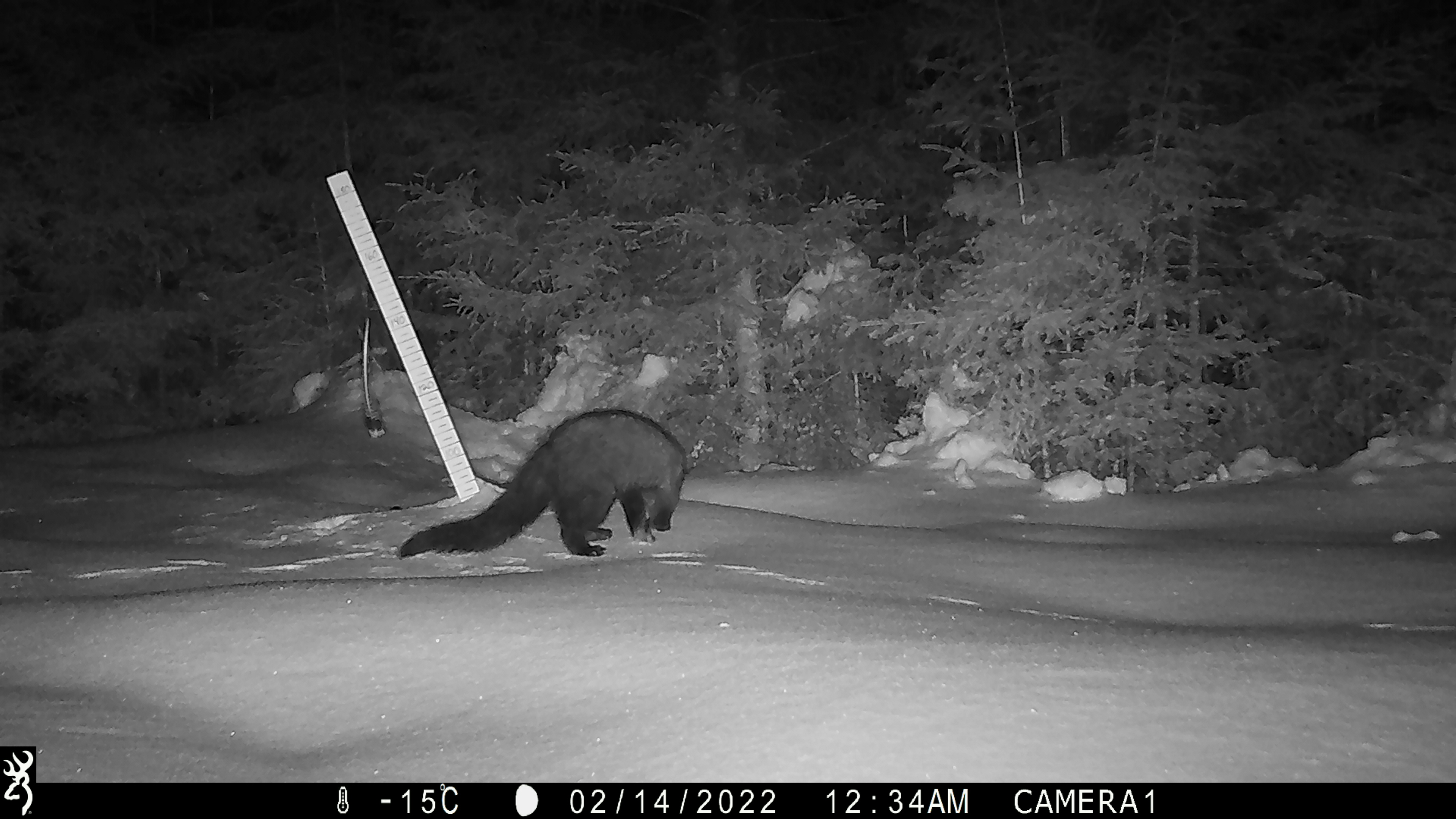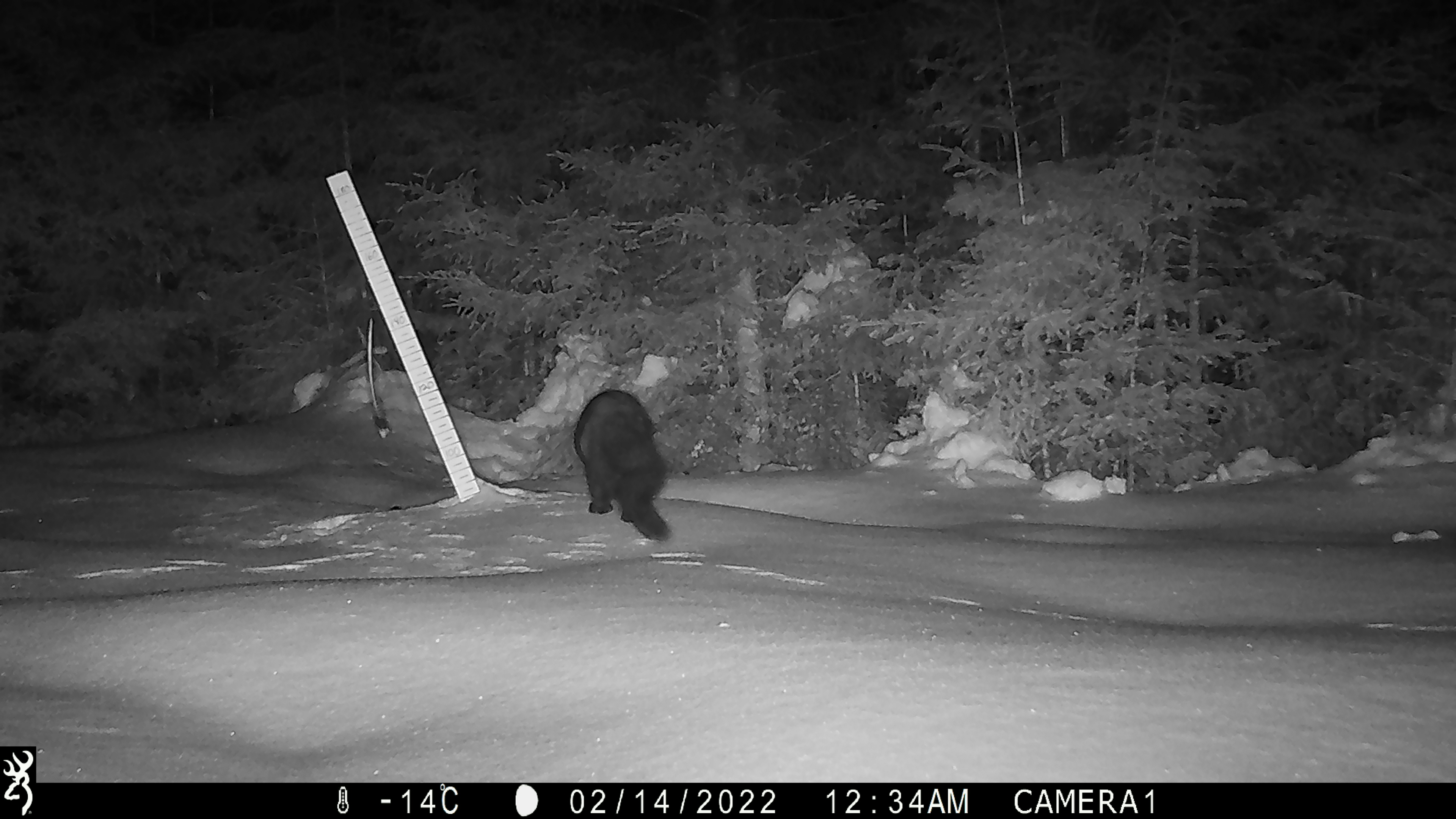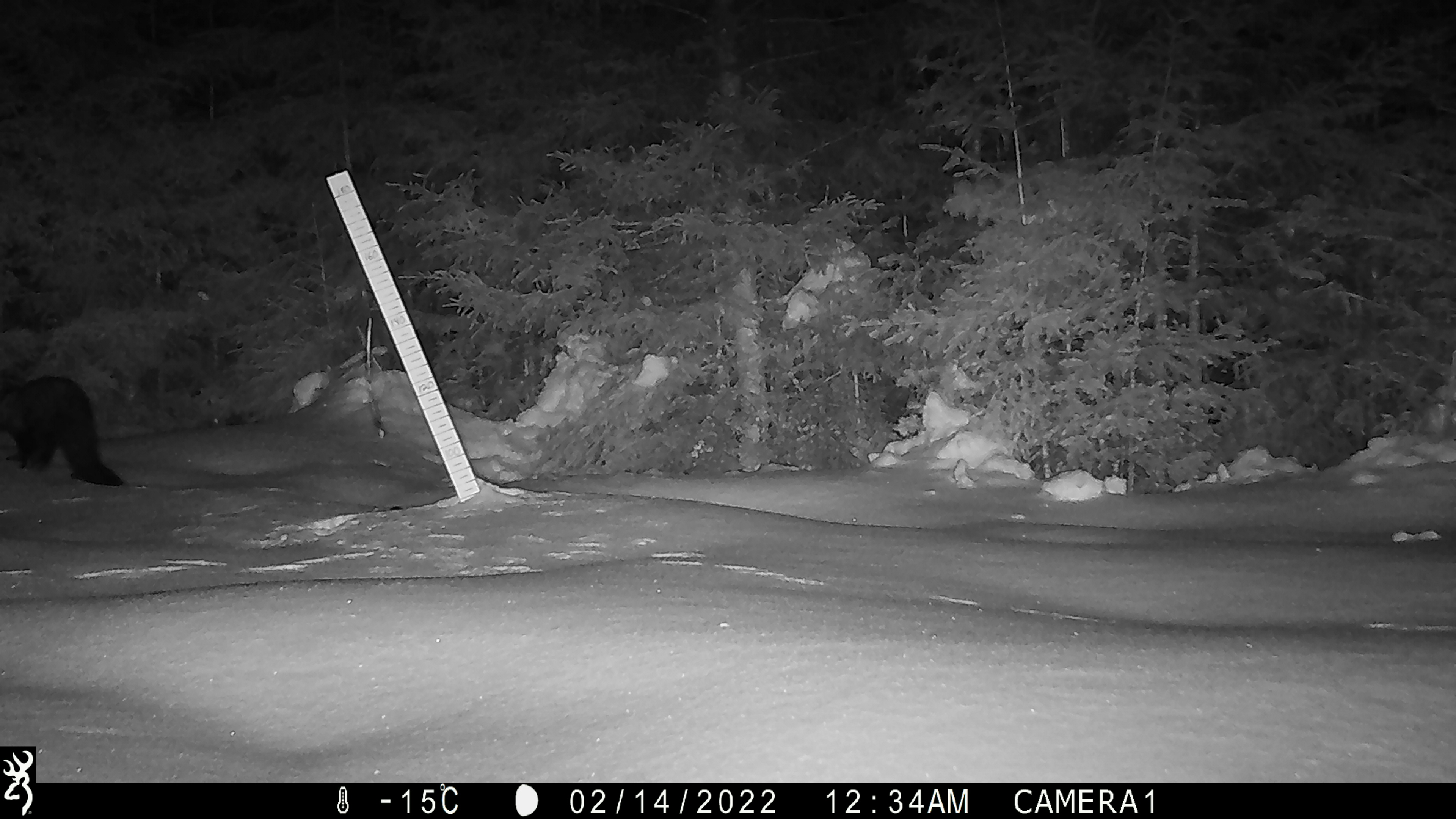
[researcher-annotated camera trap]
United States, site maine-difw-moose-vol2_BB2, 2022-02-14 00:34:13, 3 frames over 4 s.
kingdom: Animalia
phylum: Chordata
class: Mammalia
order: Carnivora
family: Mustelidae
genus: Pekania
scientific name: Pekania pennanti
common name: fisher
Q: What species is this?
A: Fisher (Pekania pennanti).